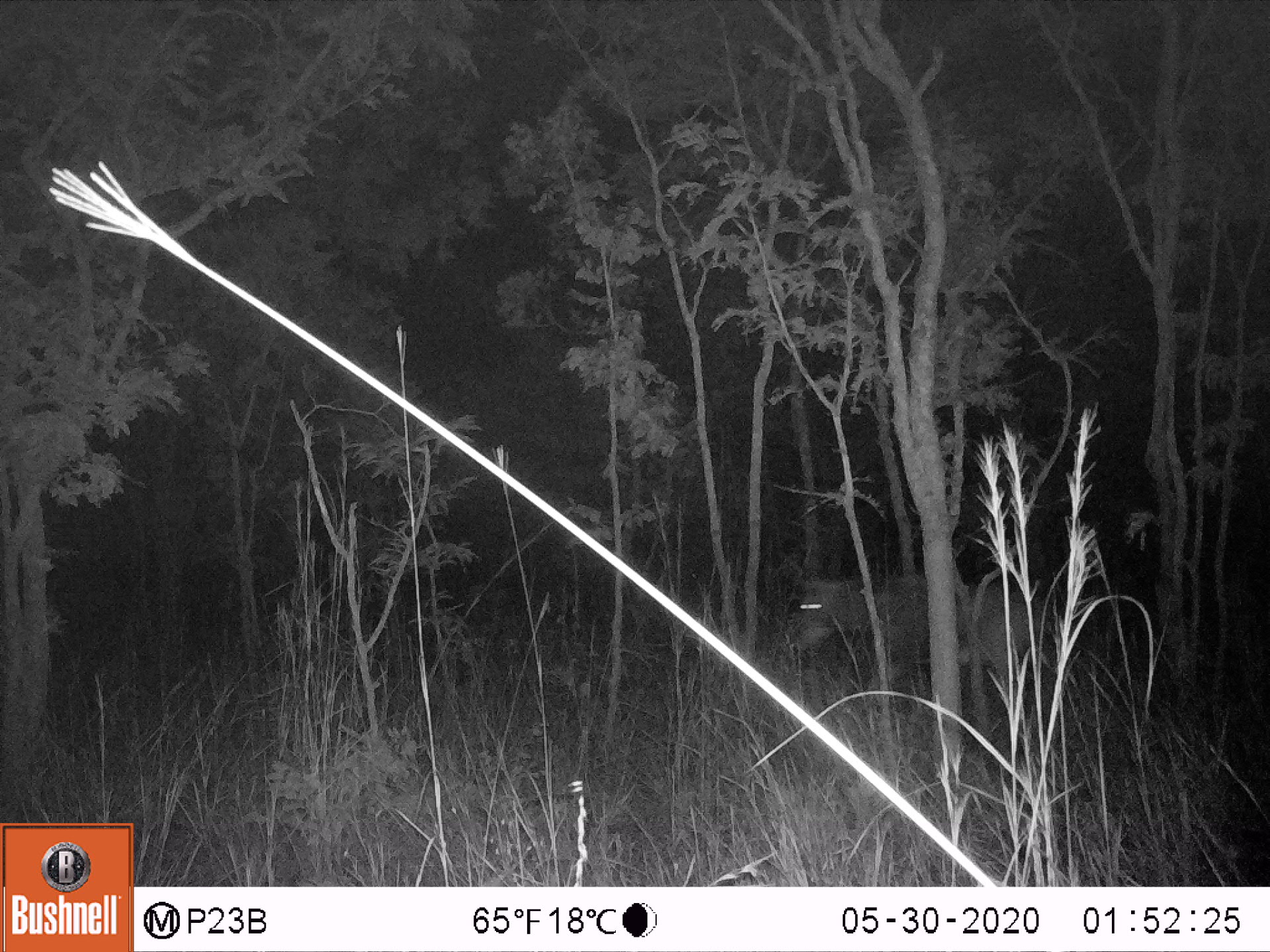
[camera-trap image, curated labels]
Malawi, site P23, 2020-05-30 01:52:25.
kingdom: Animalia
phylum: Chordata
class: Mammalia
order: Artiodactyla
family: Bovidae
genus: Hippotragus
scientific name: Hippotragus niger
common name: sable antelope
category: sable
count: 1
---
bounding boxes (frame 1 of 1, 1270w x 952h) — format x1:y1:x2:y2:
sable: 787:526:1047:712